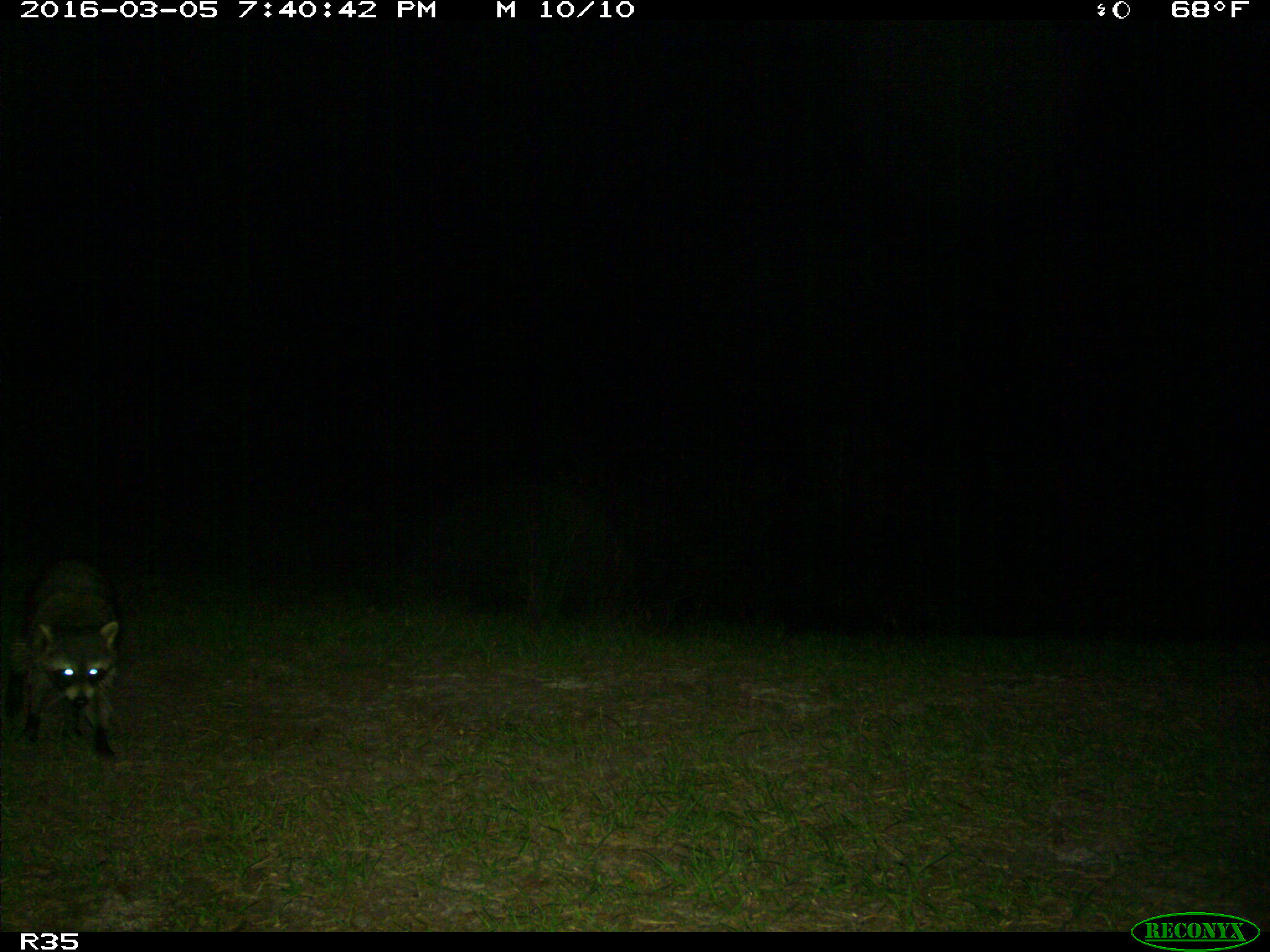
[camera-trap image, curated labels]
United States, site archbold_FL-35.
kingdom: Animalia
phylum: Chordata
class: Mammalia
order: Carnivora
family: Procyonidae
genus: Procyon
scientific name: Procyon lotor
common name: common raccoon